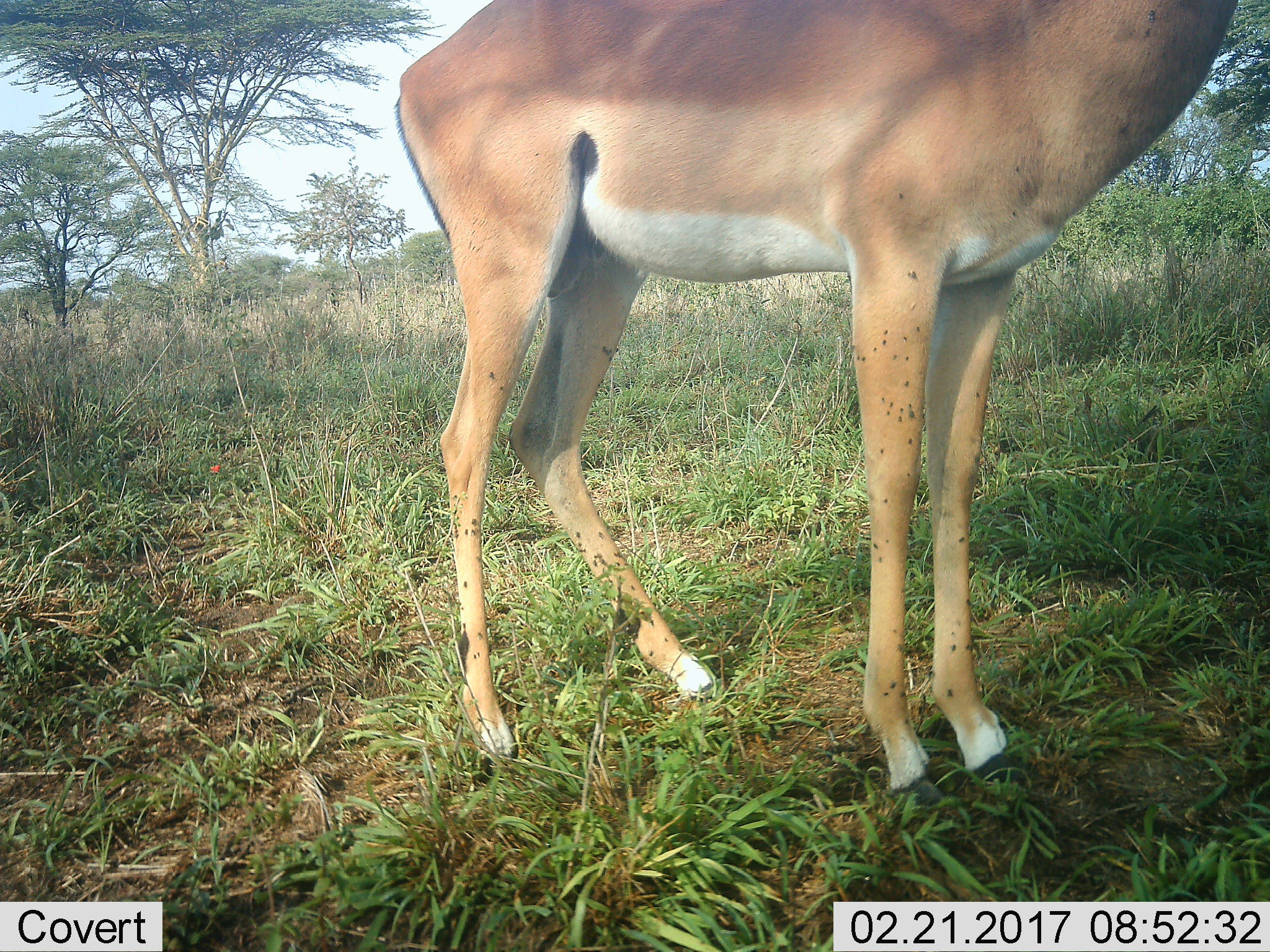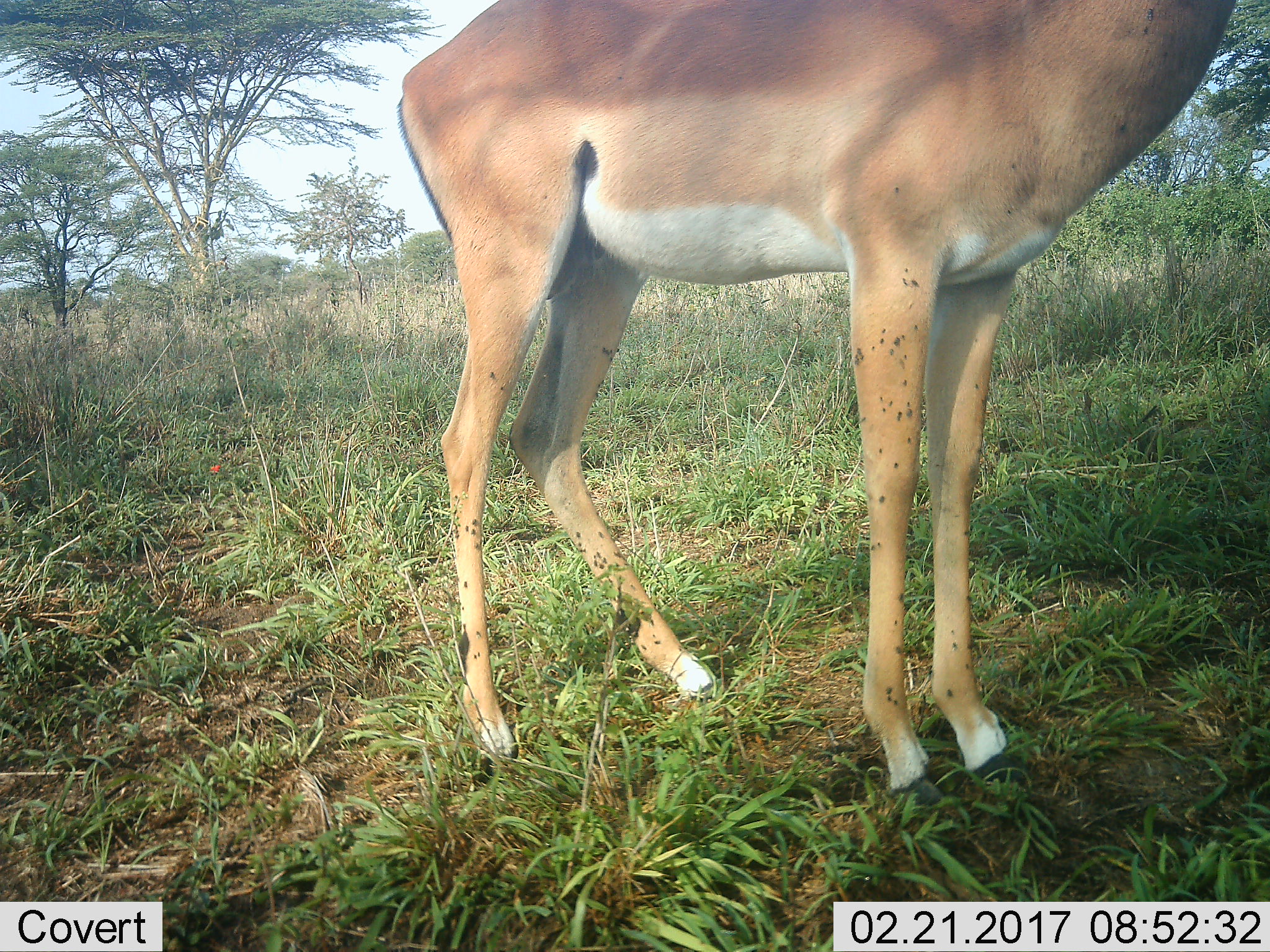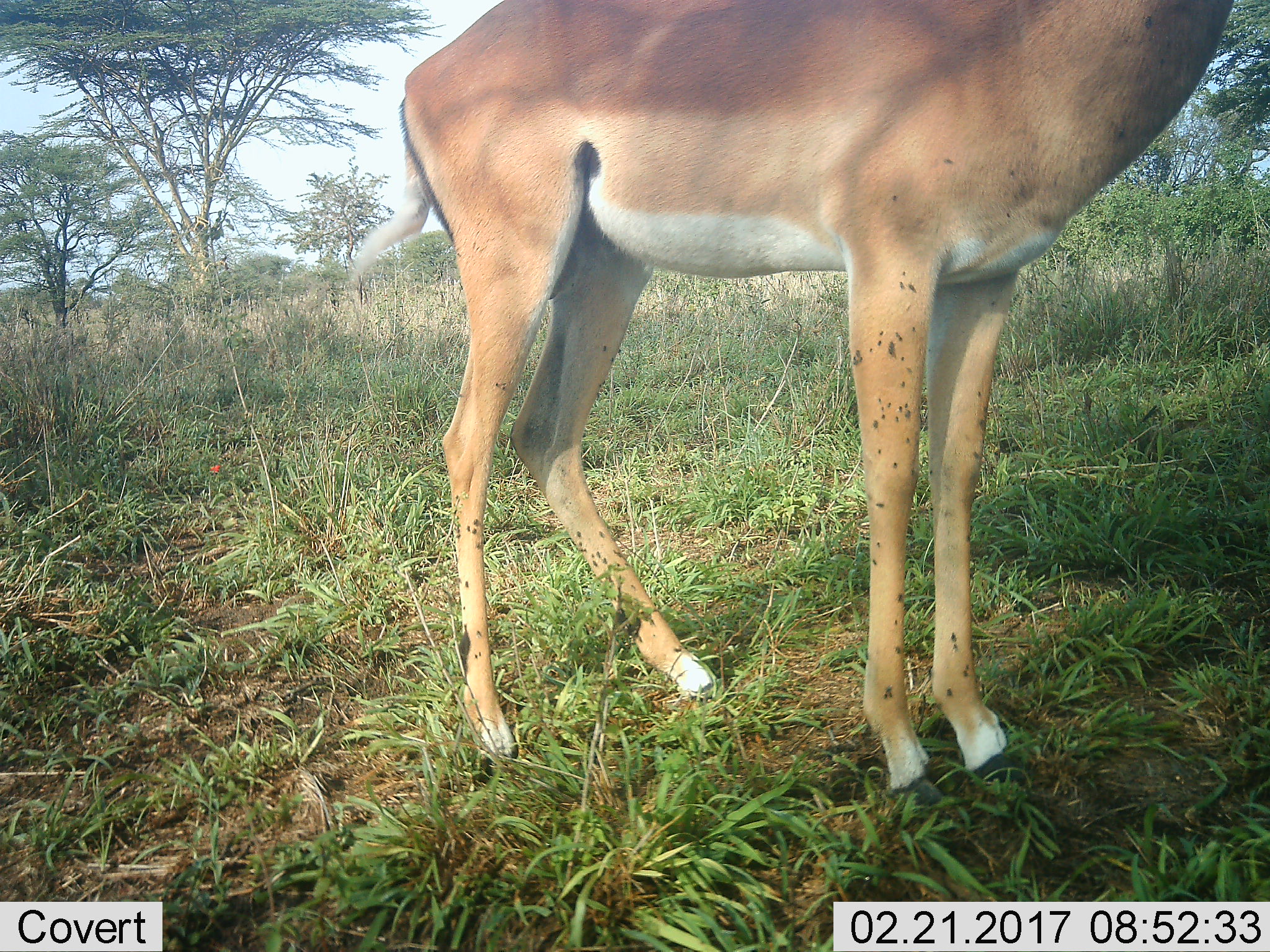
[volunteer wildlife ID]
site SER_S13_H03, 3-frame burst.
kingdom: Animalia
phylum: Chordata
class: Mammalia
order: Artiodactyla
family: Bovidae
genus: Aepyceros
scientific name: Aepyceros melampus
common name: impala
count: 1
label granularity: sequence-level